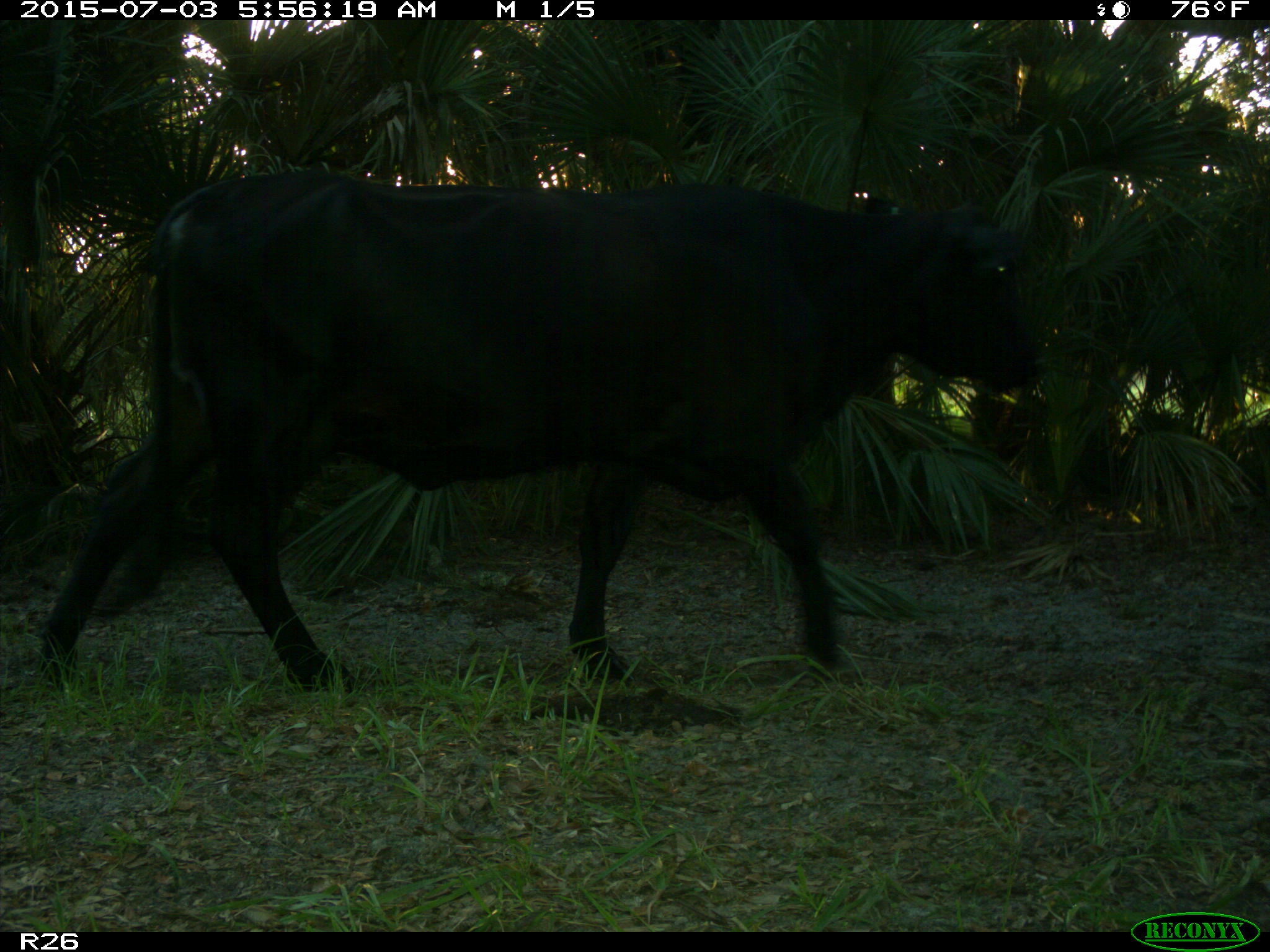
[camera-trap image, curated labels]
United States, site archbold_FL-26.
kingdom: Animalia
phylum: Chordata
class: Mammalia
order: Artiodactyla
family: Bovidae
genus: Bos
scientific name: Bos taurus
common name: domestic cow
Bos taurus (domestic cow).